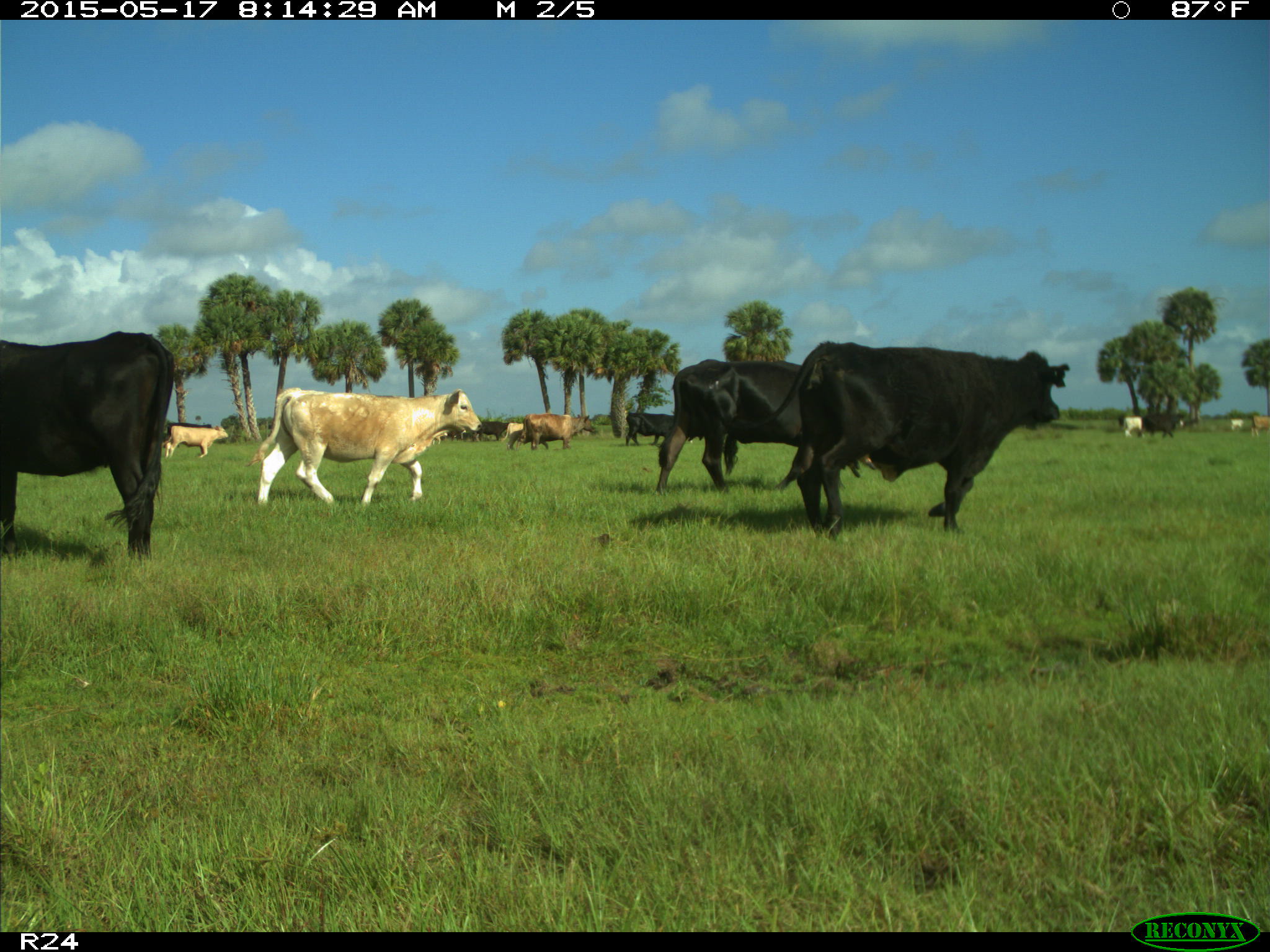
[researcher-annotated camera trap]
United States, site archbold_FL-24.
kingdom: Animalia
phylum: Chordata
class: Mammalia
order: Artiodactyla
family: Bovidae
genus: Bos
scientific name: Bos taurus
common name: domestic cow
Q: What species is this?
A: Bos taurus (domestic cow).